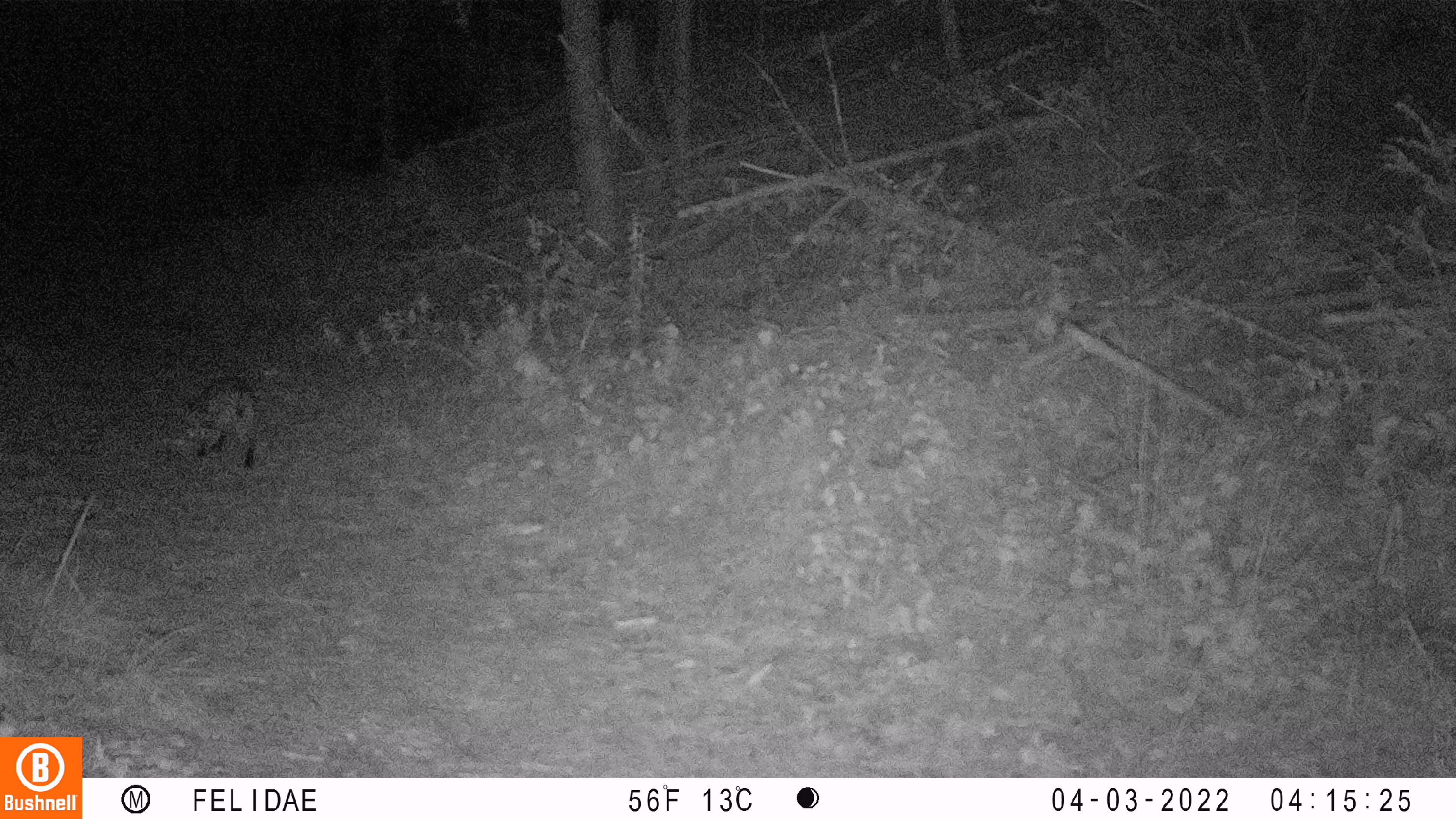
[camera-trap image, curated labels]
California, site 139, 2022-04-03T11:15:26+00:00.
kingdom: Animalia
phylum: Chordata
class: Mammalia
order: Carnivora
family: Felidae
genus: Lynx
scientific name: Lynx rufus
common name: bobcat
Bobcat (Lynx rufus).